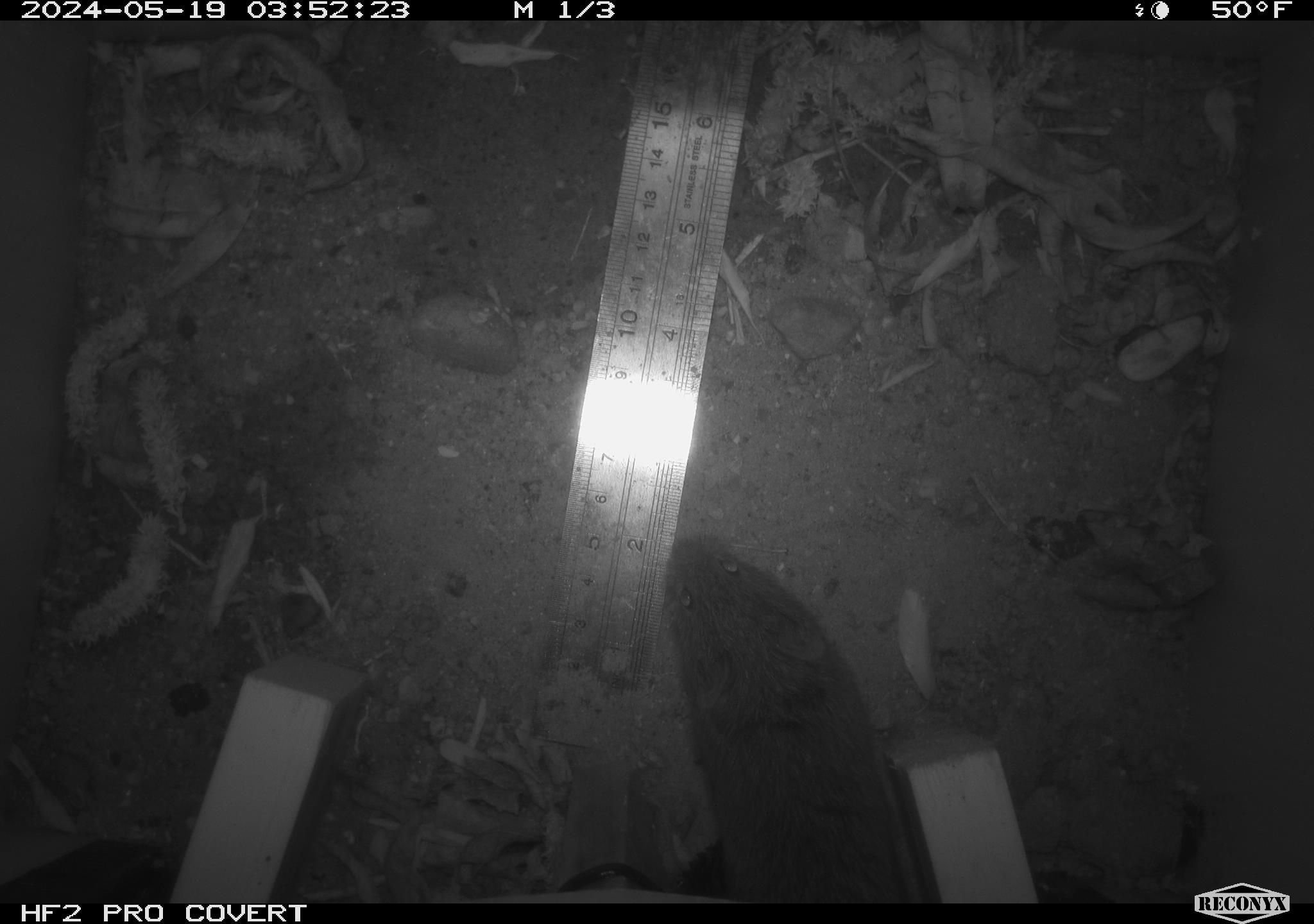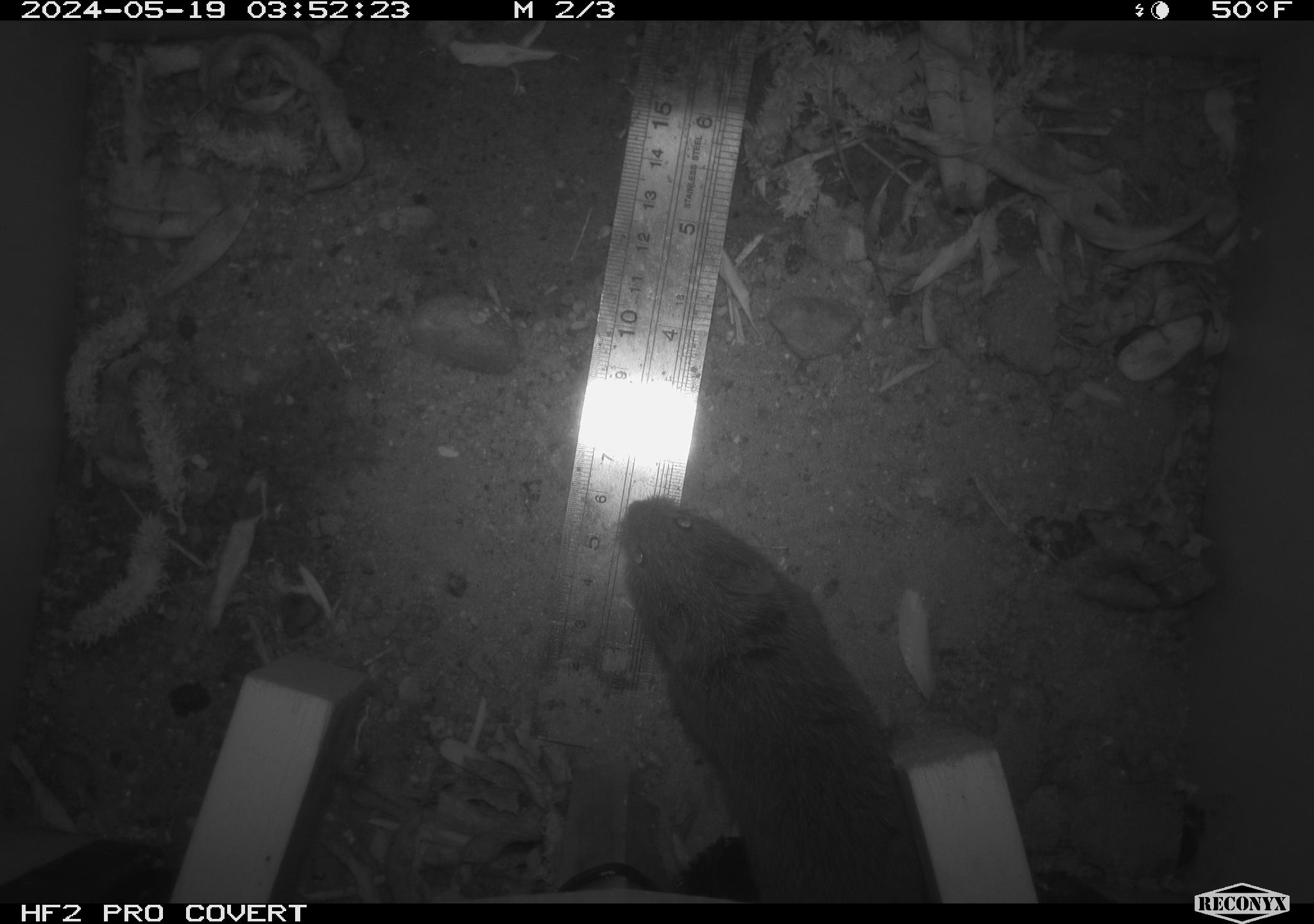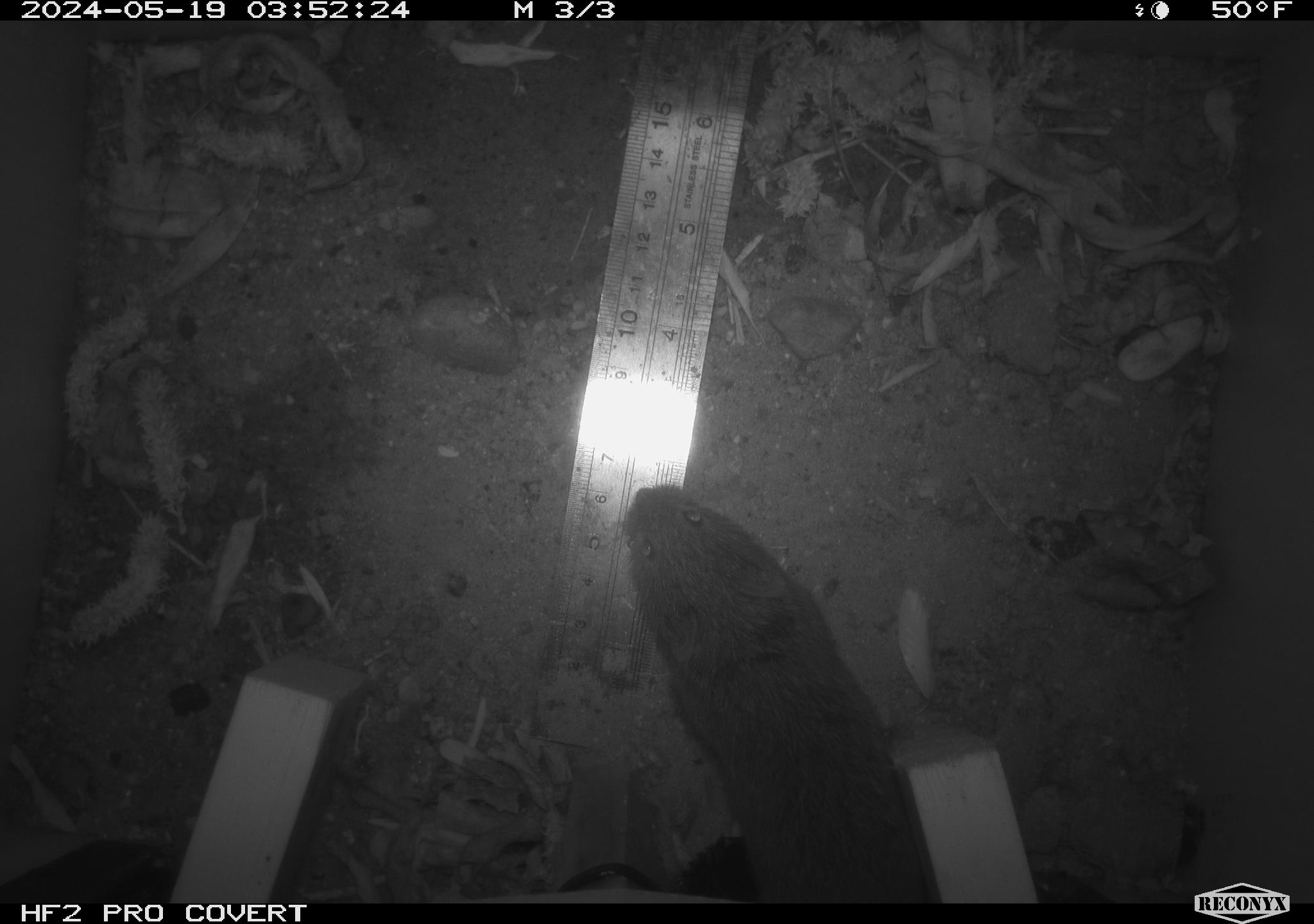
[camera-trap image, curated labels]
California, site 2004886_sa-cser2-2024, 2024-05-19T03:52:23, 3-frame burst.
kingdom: Animalia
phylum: Chordata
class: Mammalia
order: Rodentia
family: Cricetidae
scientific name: Cricetidae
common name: hamsters, voles, lemmings, and allies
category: cricetidae family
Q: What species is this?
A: Cricetidae family (hamsters, voles, lemmings, and allies) (Cricetidae).